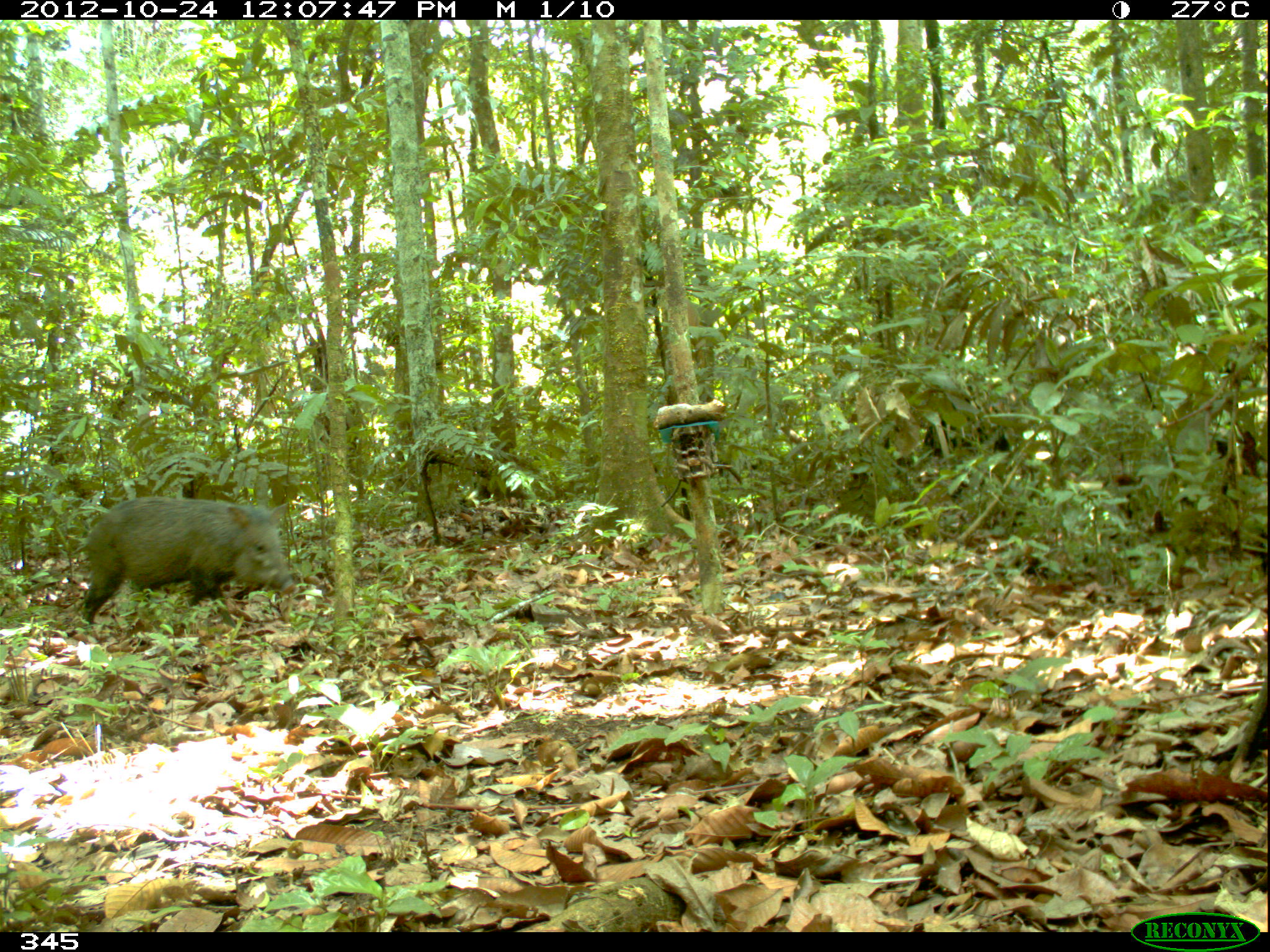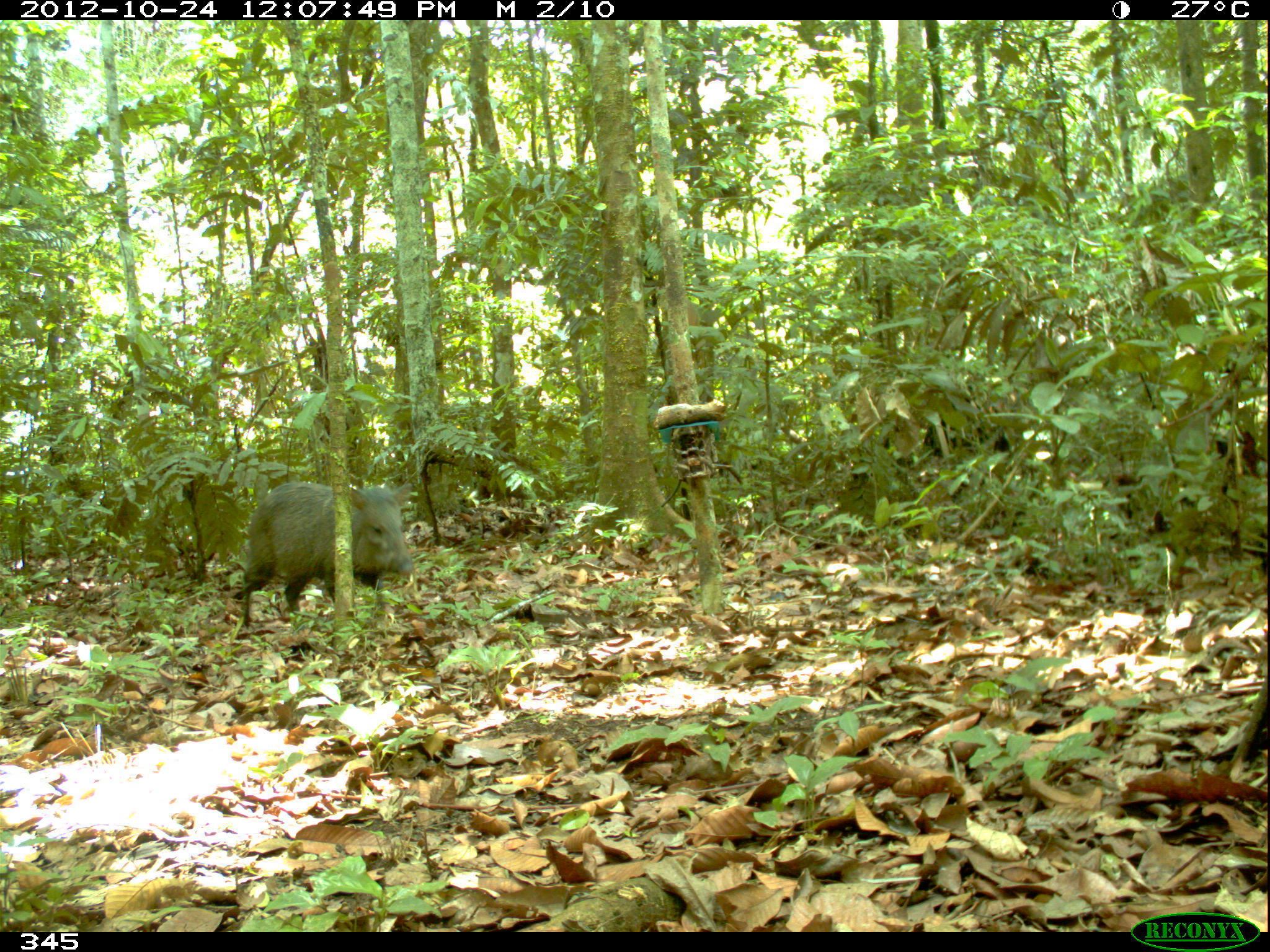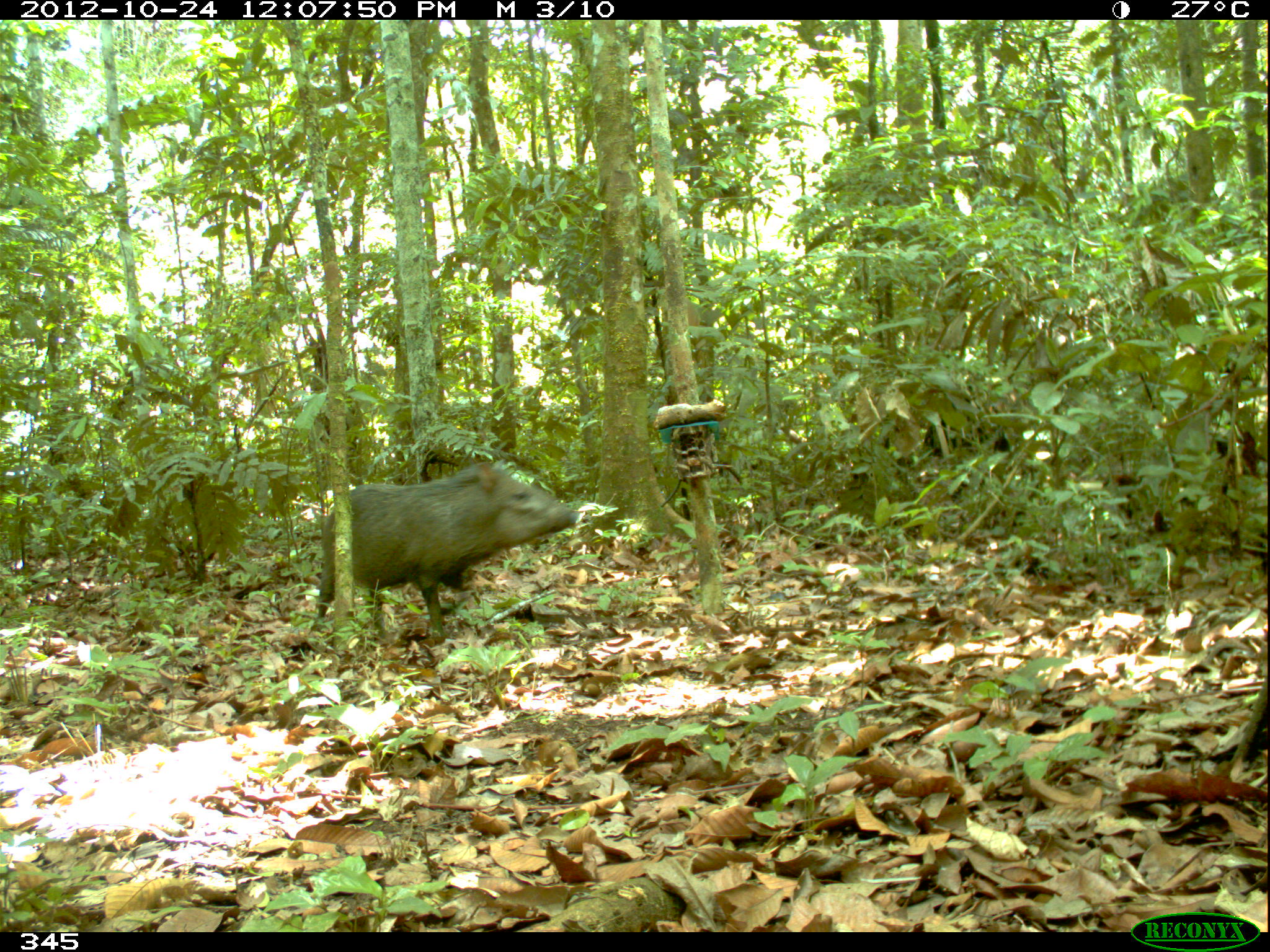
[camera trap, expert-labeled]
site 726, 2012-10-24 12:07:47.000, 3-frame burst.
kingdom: Animalia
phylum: Chordata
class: Mammalia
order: Artiodactyla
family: Tayassuidae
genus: Pecari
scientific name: Pecari tajacu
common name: collared peccary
Pecari tajacu (collared peccary).